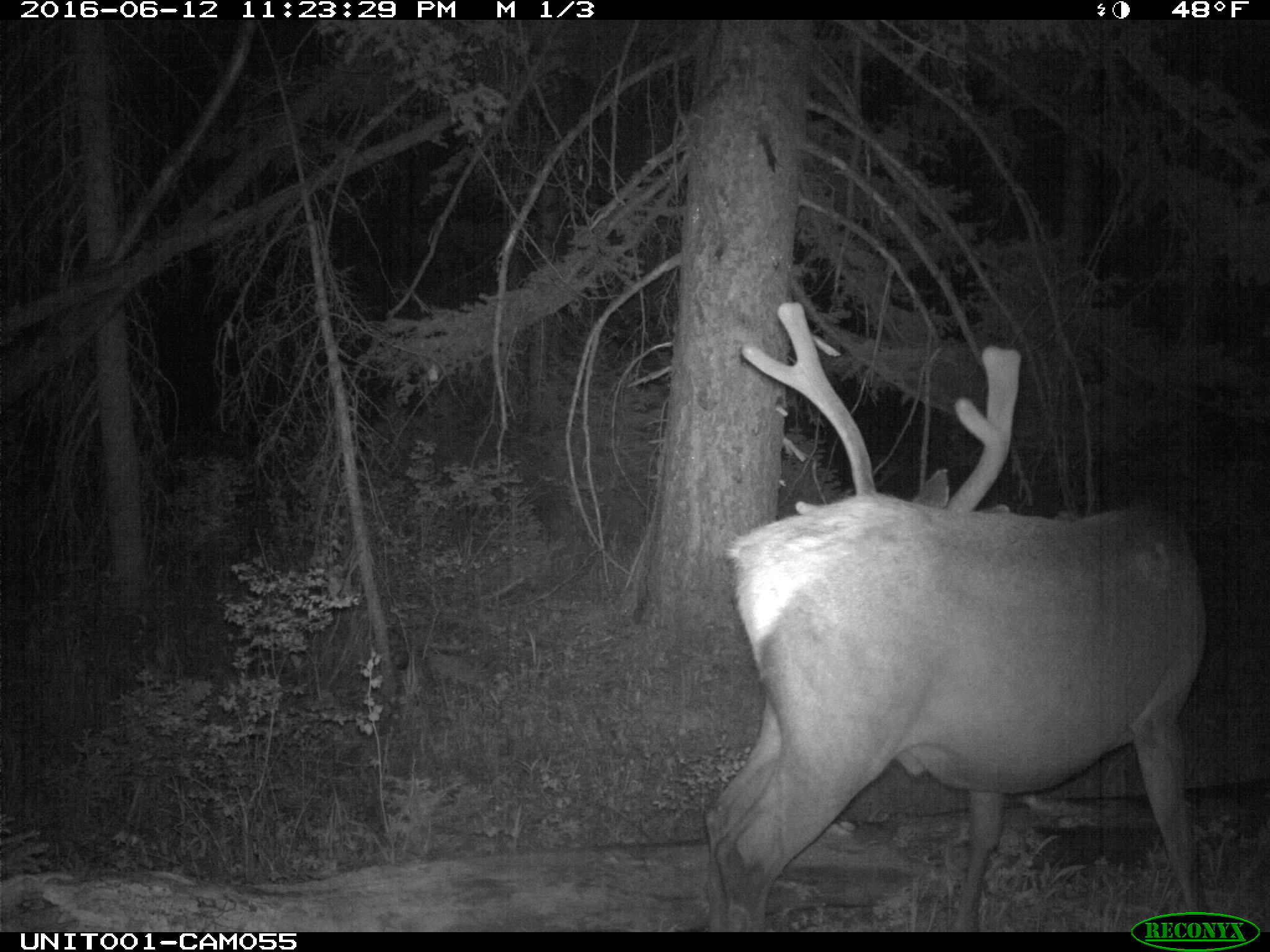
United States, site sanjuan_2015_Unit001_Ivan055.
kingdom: Animalia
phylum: Chordata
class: Mammalia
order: Artiodactyla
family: Cervidae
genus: Cervus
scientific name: Cervus elaphus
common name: red deer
Cervus elaphus (red deer).